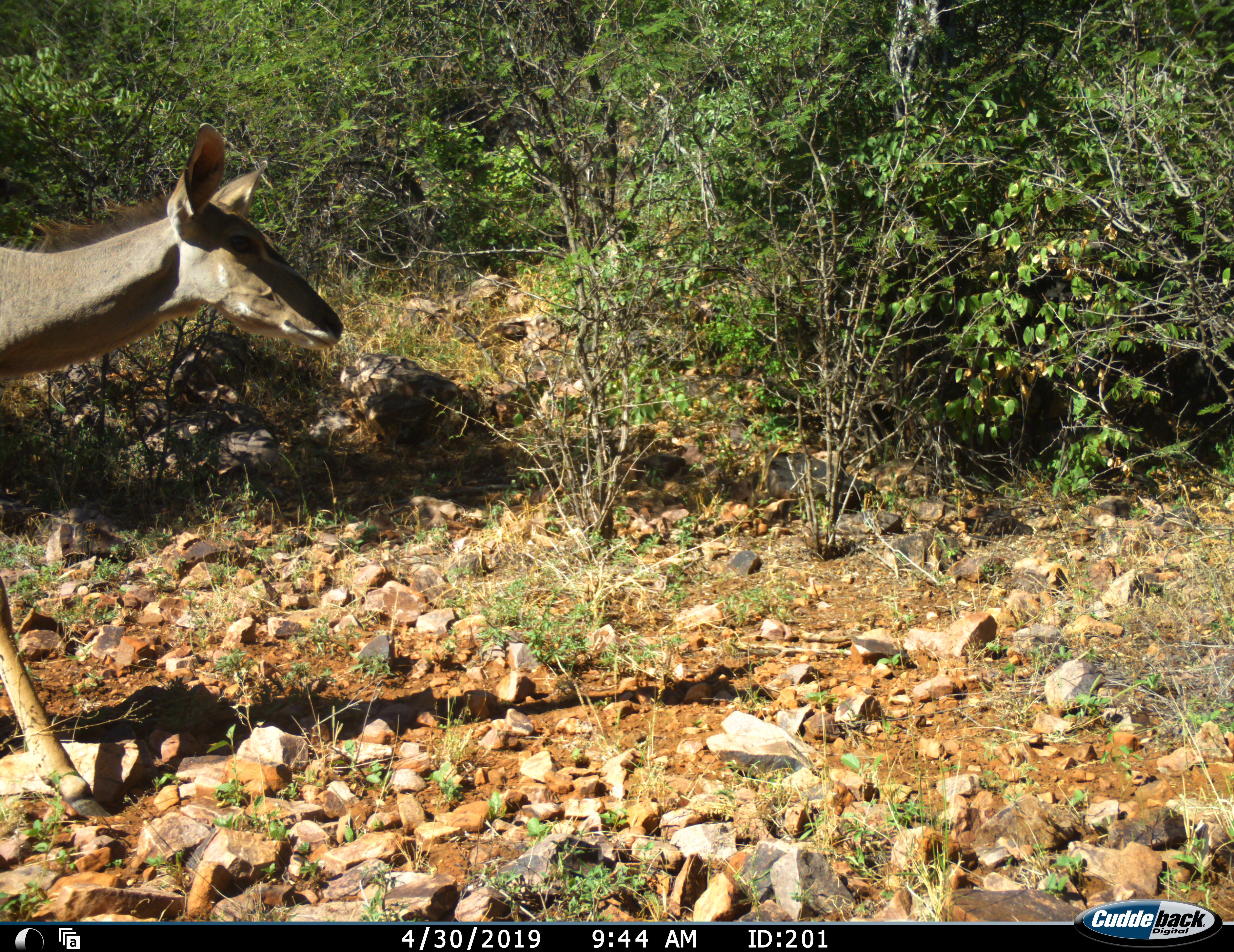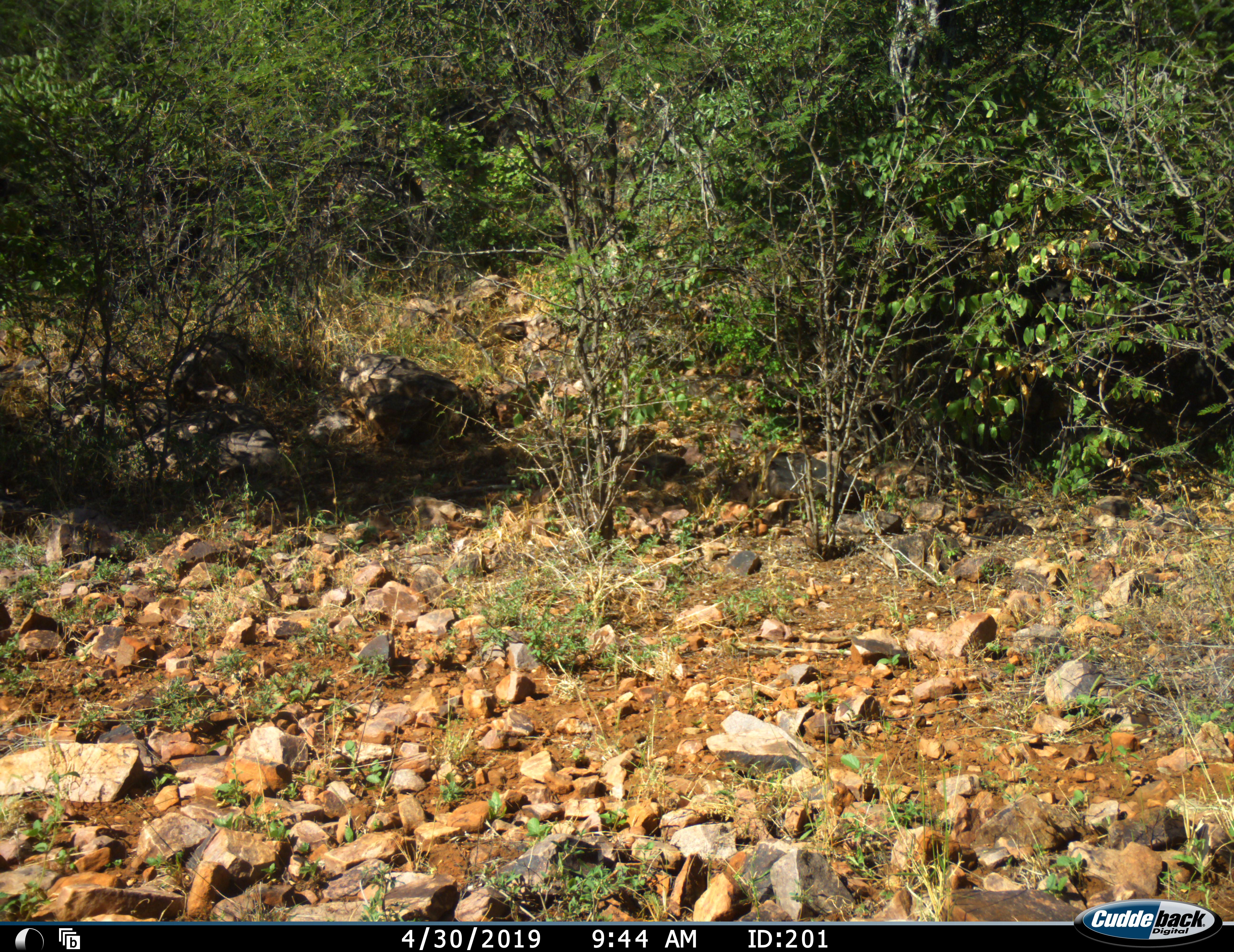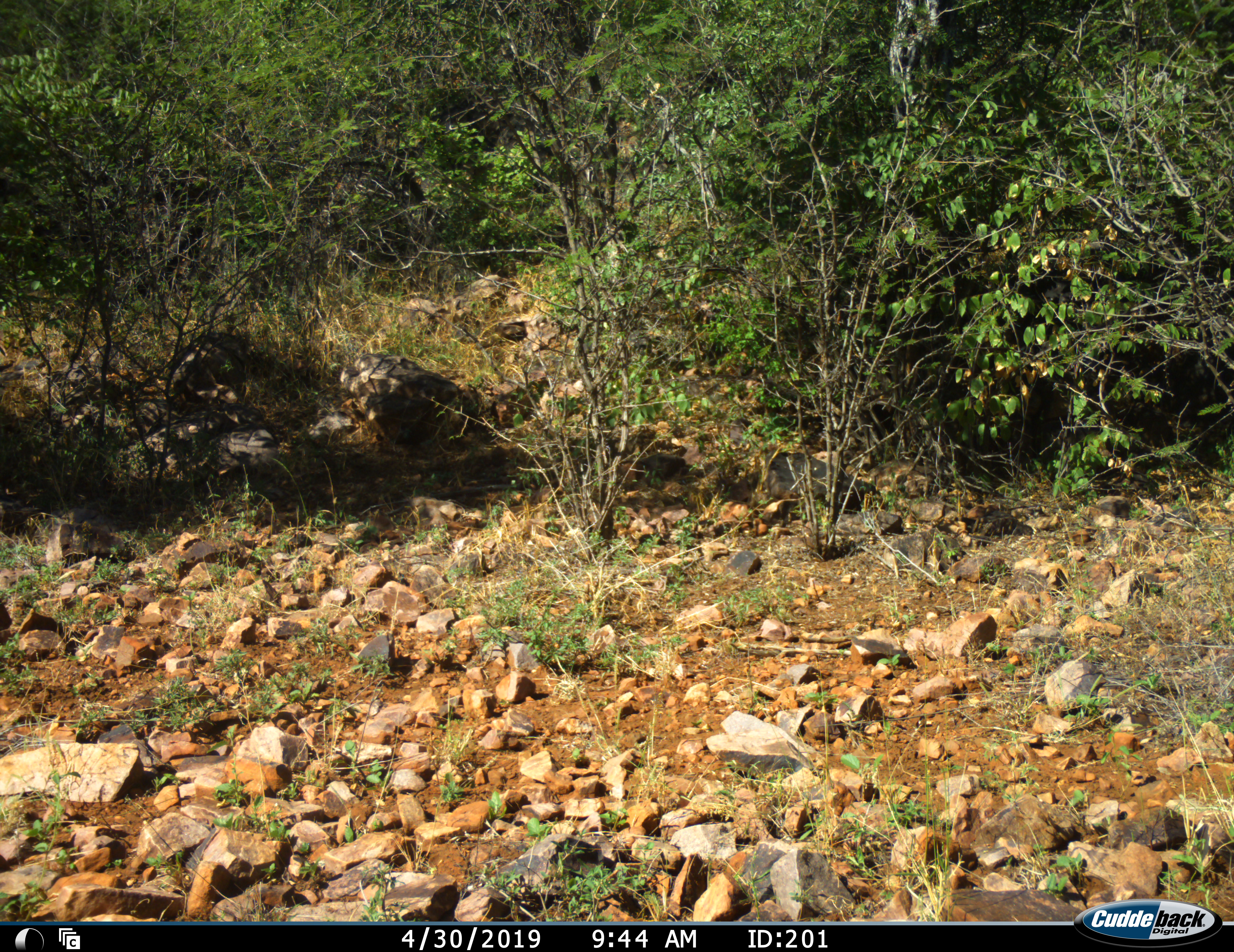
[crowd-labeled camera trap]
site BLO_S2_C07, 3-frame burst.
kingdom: Animalia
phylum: Chordata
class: Mammalia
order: Artiodactyla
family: Bovidae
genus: Tragelaphus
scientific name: Tragelaphus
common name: kudu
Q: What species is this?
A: Kudu (Tragelaphus).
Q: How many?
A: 1.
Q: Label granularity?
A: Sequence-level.